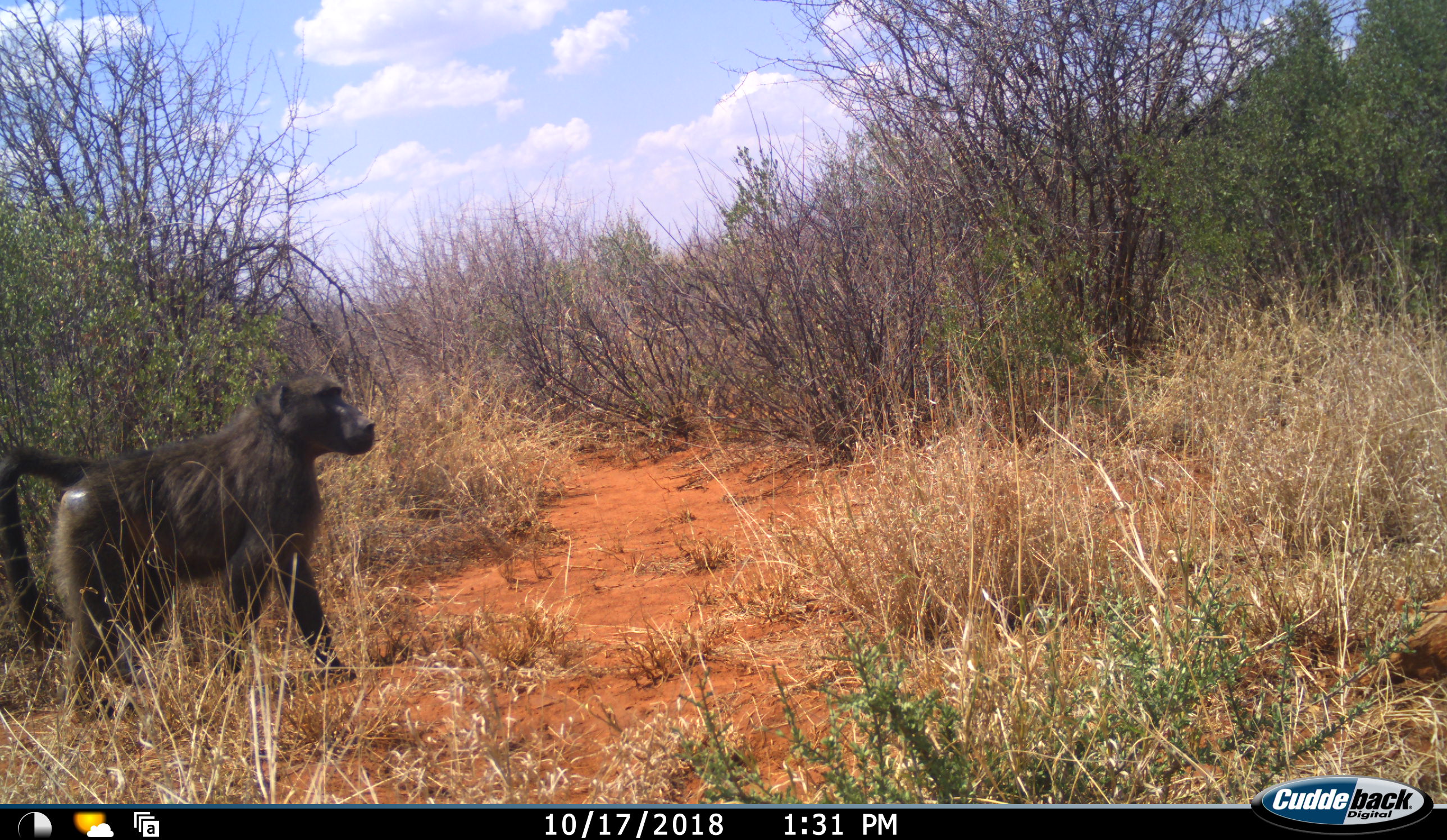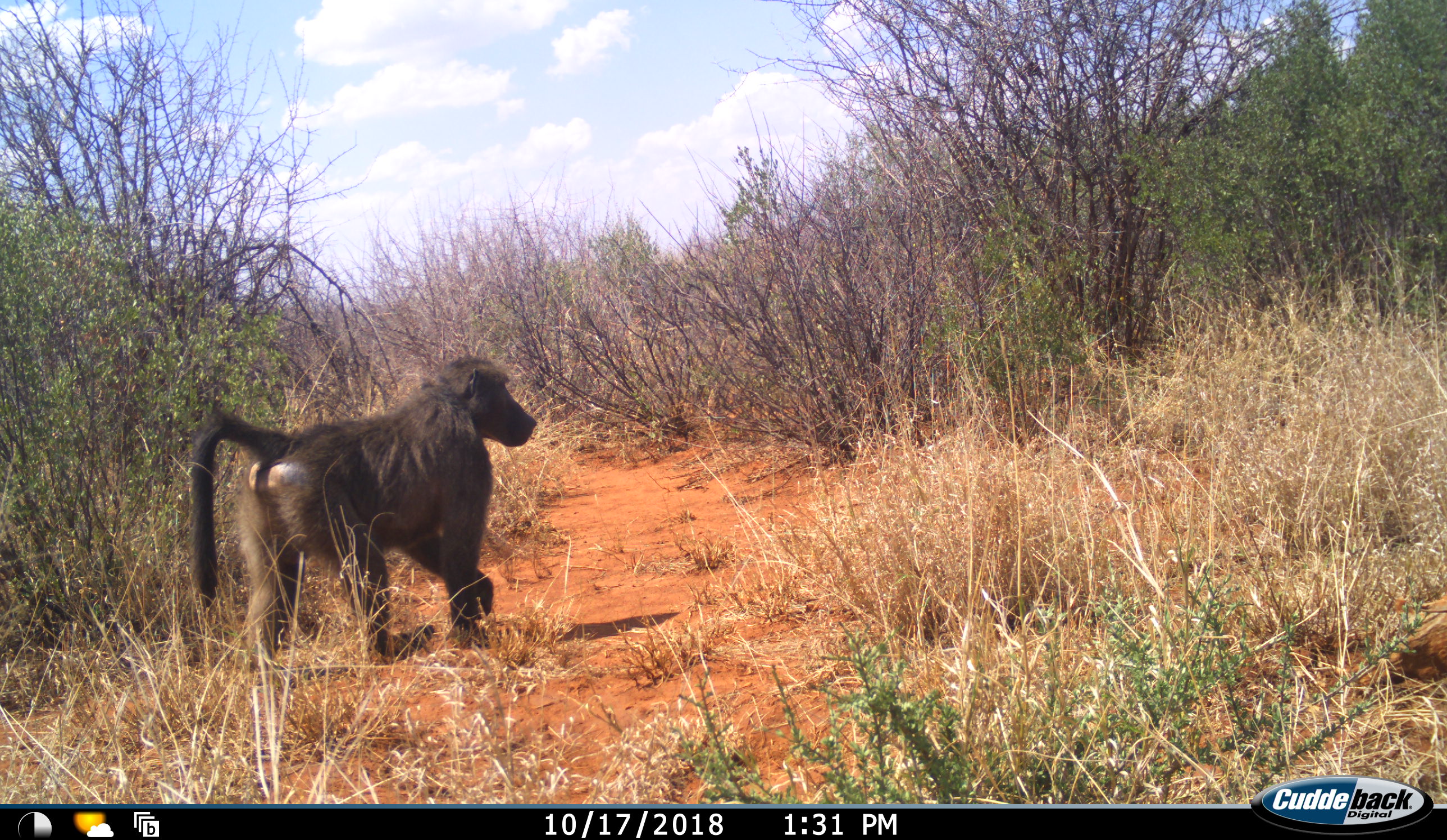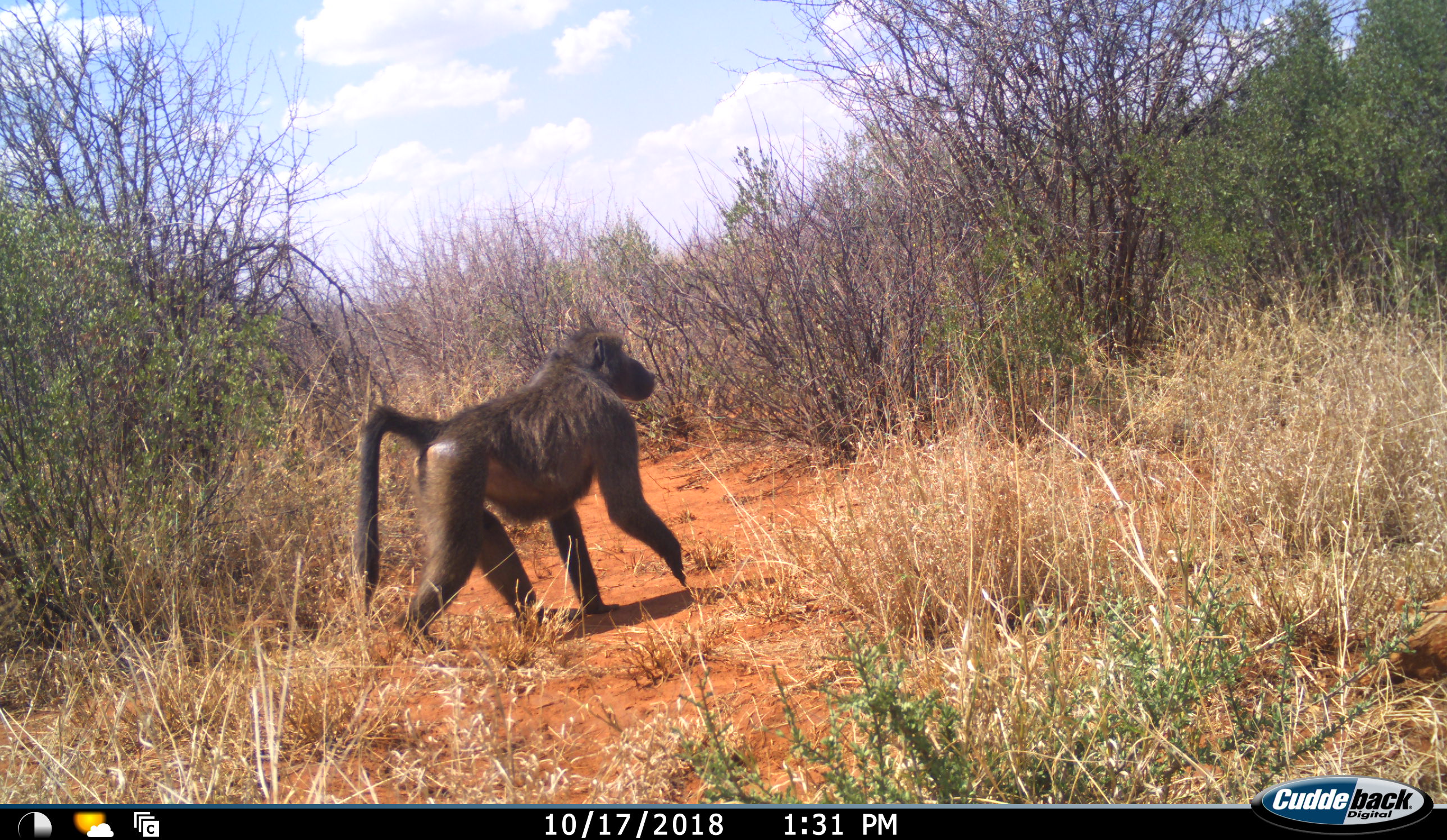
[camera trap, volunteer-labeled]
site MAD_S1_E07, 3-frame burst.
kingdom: Animalia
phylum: Chordata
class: Mammalia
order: Primates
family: Cercopithecidae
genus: Papio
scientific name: Papio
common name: baboon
Baboon (Papio), count 1. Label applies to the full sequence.